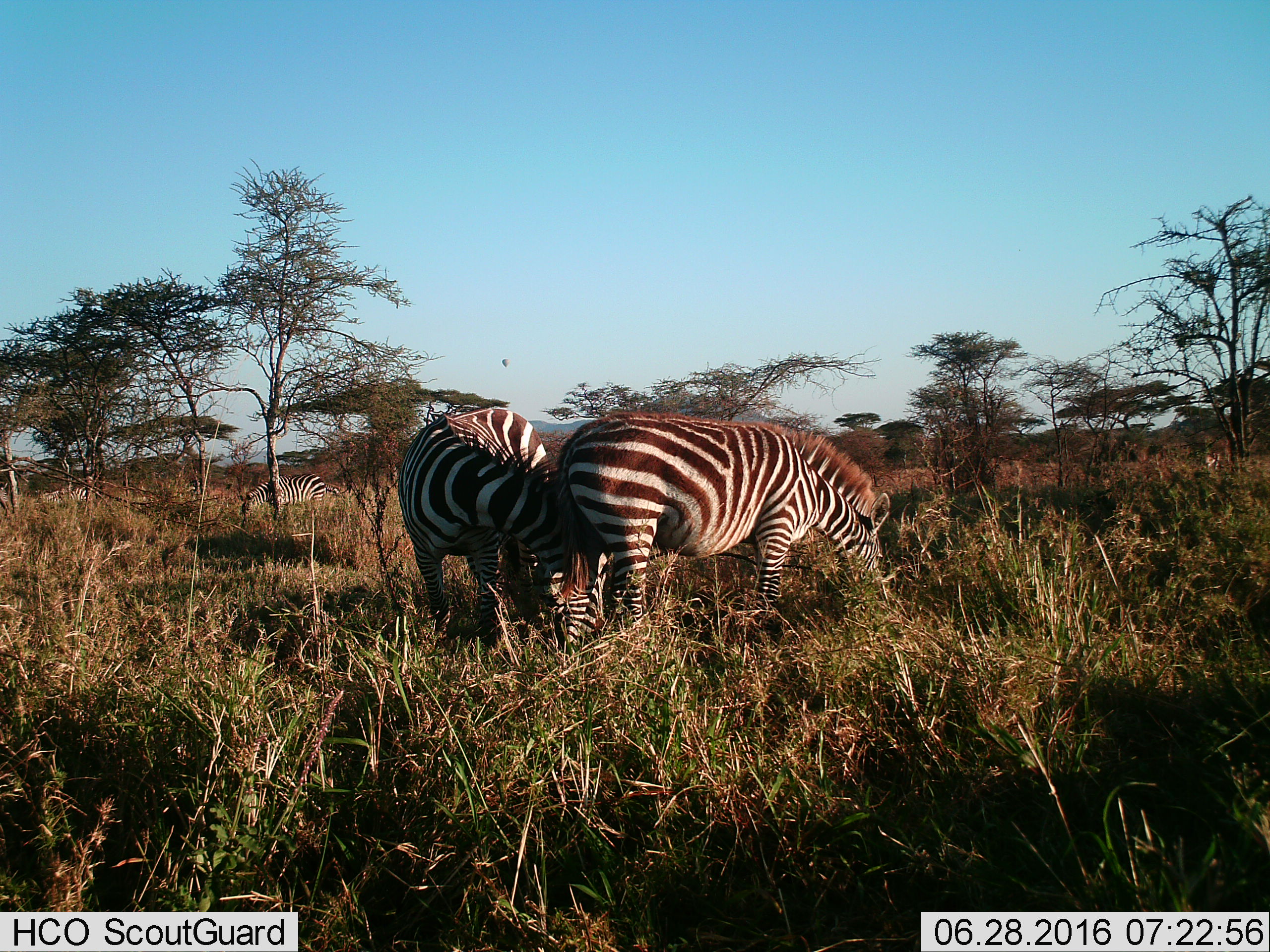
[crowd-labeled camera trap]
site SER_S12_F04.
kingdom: Animalia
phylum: Chordata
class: Mammalia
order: Perissodactyla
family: Equidae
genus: Equus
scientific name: Equus quagga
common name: plains zebra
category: zebraplains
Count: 4.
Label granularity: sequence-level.